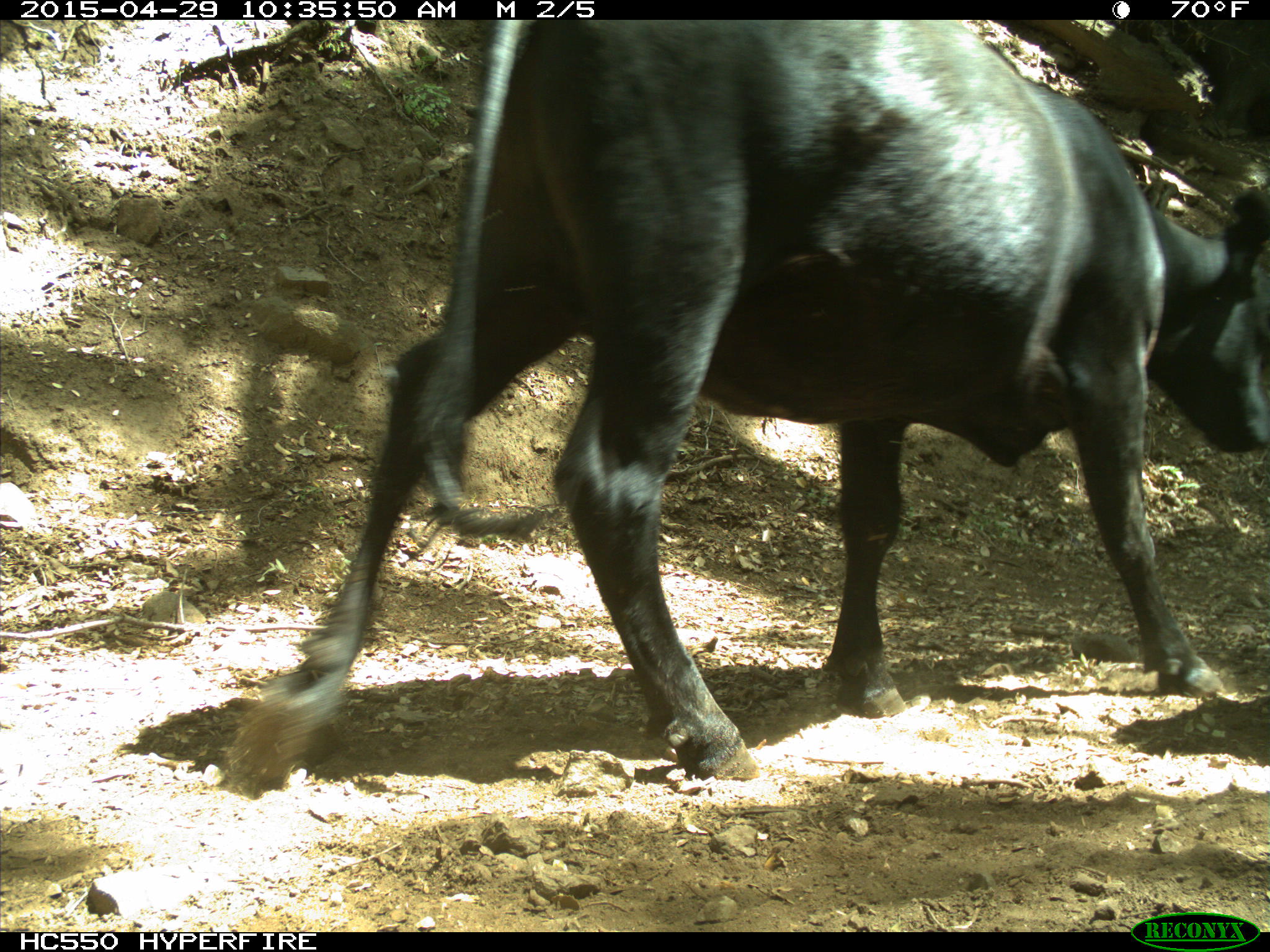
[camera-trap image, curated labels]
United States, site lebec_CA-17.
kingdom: Animalia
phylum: Chordata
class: Mammalia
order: Artiodactyla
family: Bovidae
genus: Bos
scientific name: Bos taurus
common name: domestic cow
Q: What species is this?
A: Bos taurus (domestic cow).